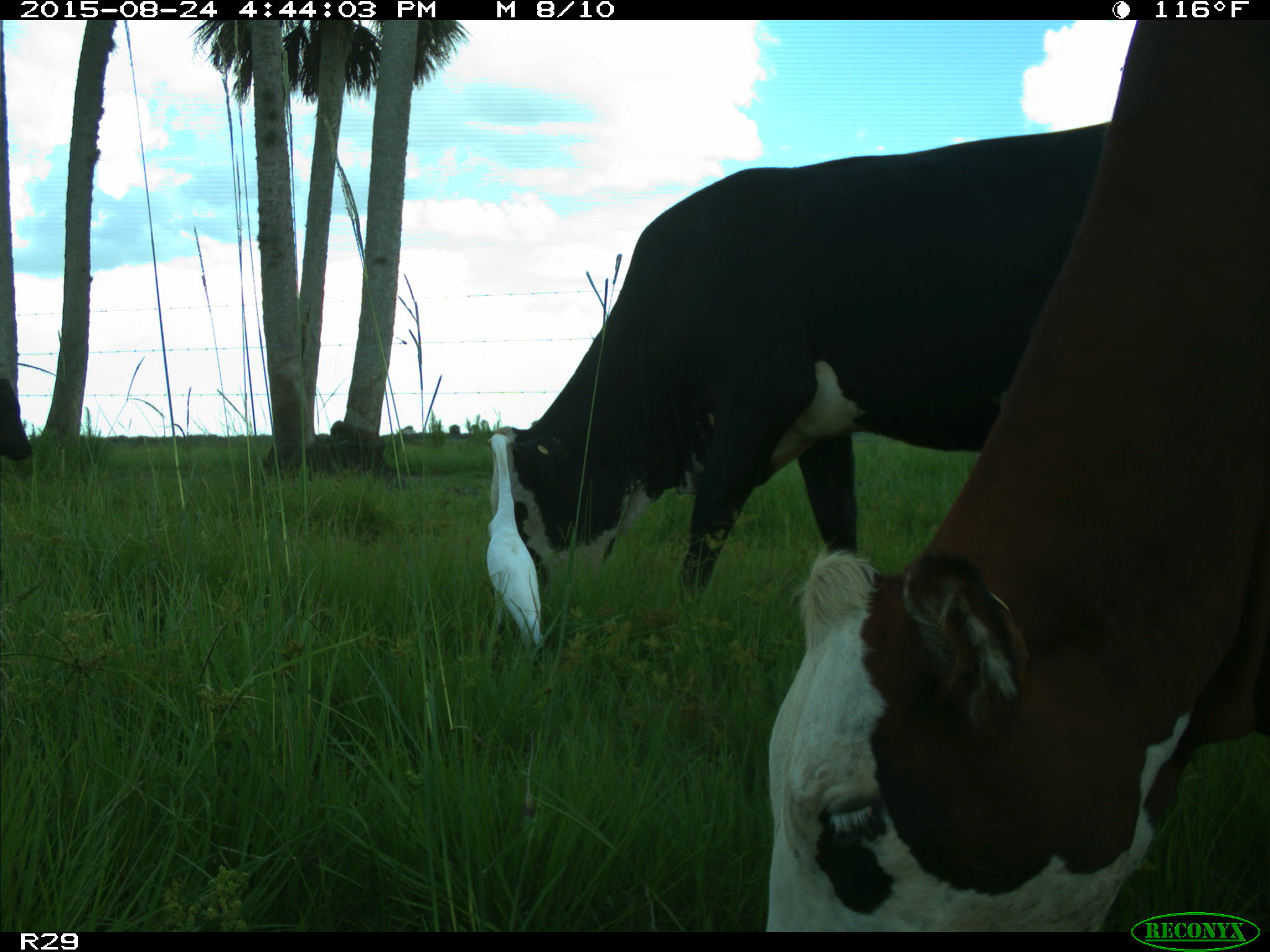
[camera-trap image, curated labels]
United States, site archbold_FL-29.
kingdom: Animalia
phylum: Chordata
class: Mammalia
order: Artiodactyla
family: Bovidae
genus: Bos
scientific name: Bos taurus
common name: domestic cow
Bos taurus (domestic cow).